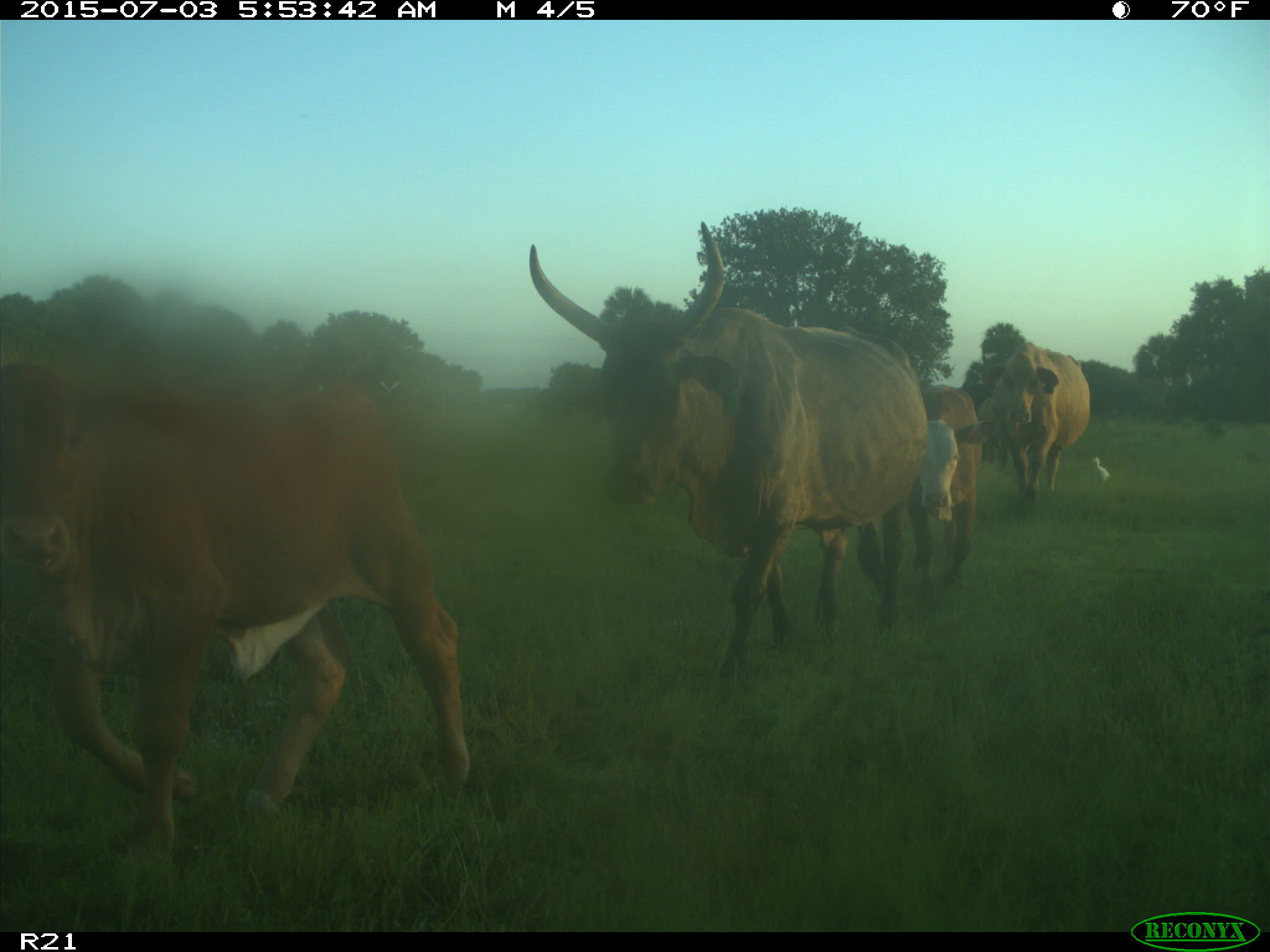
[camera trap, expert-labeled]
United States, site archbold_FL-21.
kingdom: Animalia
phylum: Chordata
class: Mammalia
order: Artiodactyla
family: Bovidae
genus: Bos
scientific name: Bos taurus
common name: domestic cow